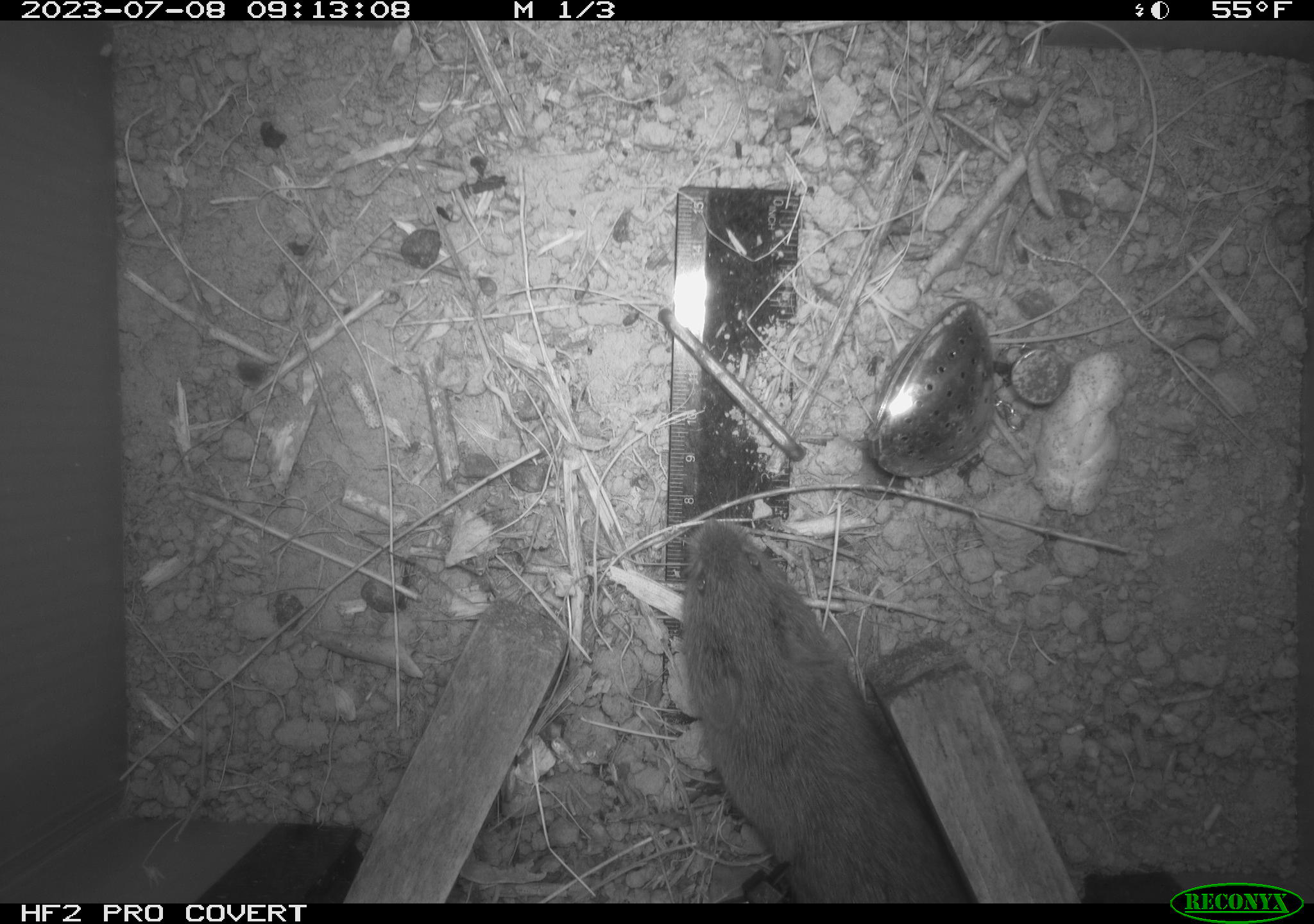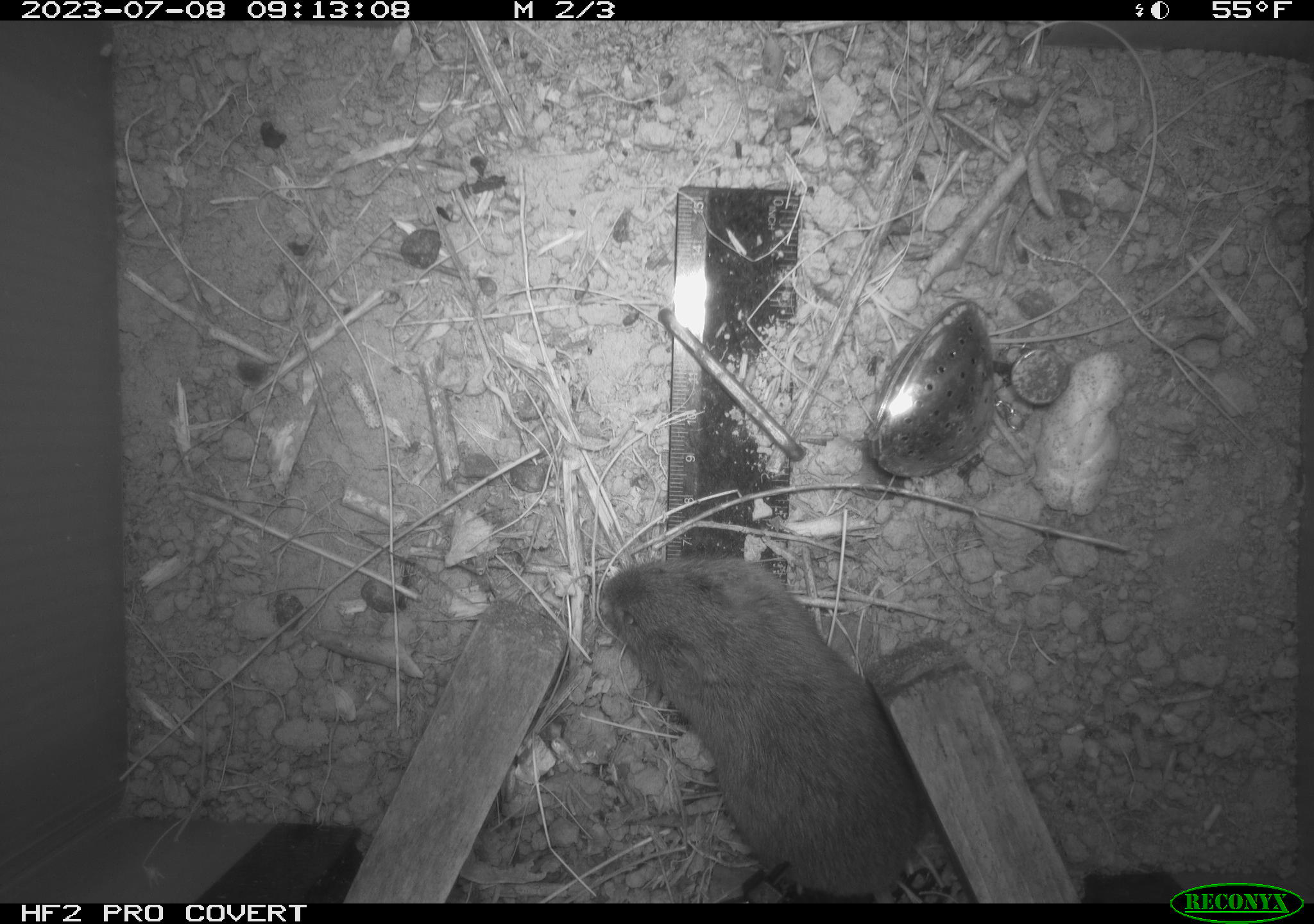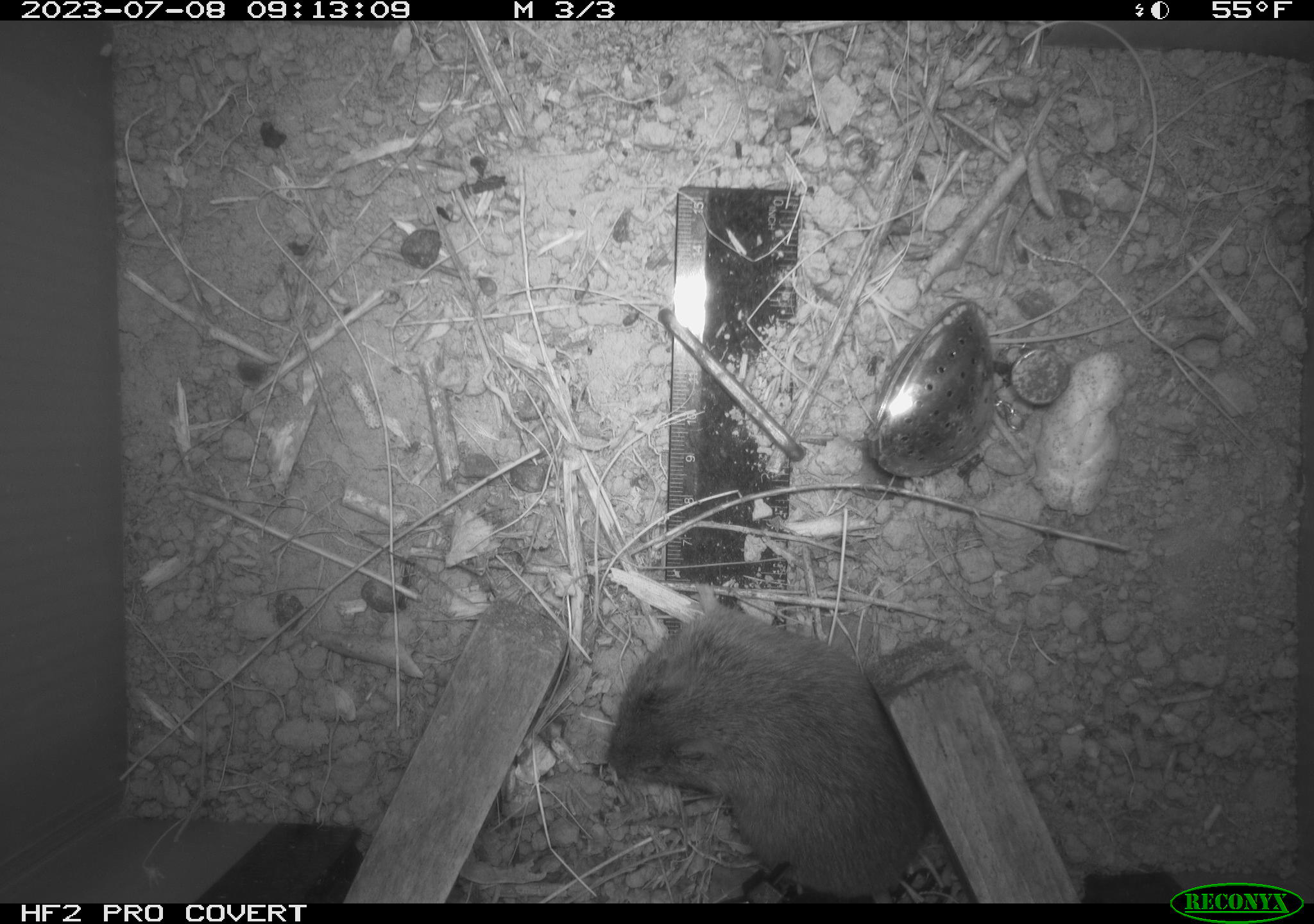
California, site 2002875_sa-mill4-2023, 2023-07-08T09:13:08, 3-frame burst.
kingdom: Animalia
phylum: Chordata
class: Mammalia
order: Rodentia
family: Cricetidae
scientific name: Arvicolinae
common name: voles, lemmings, and muskrats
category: arvicolinae subfamily